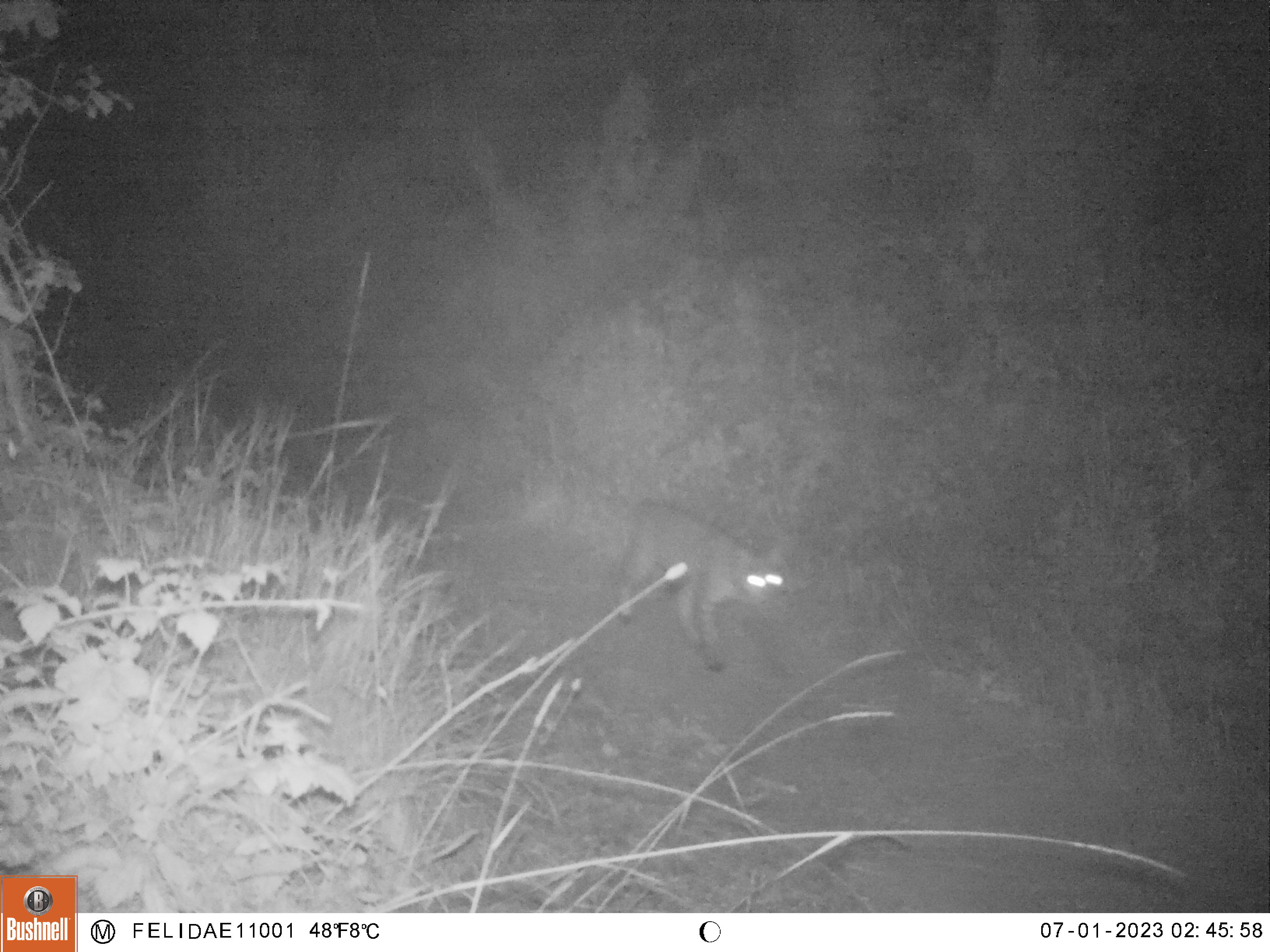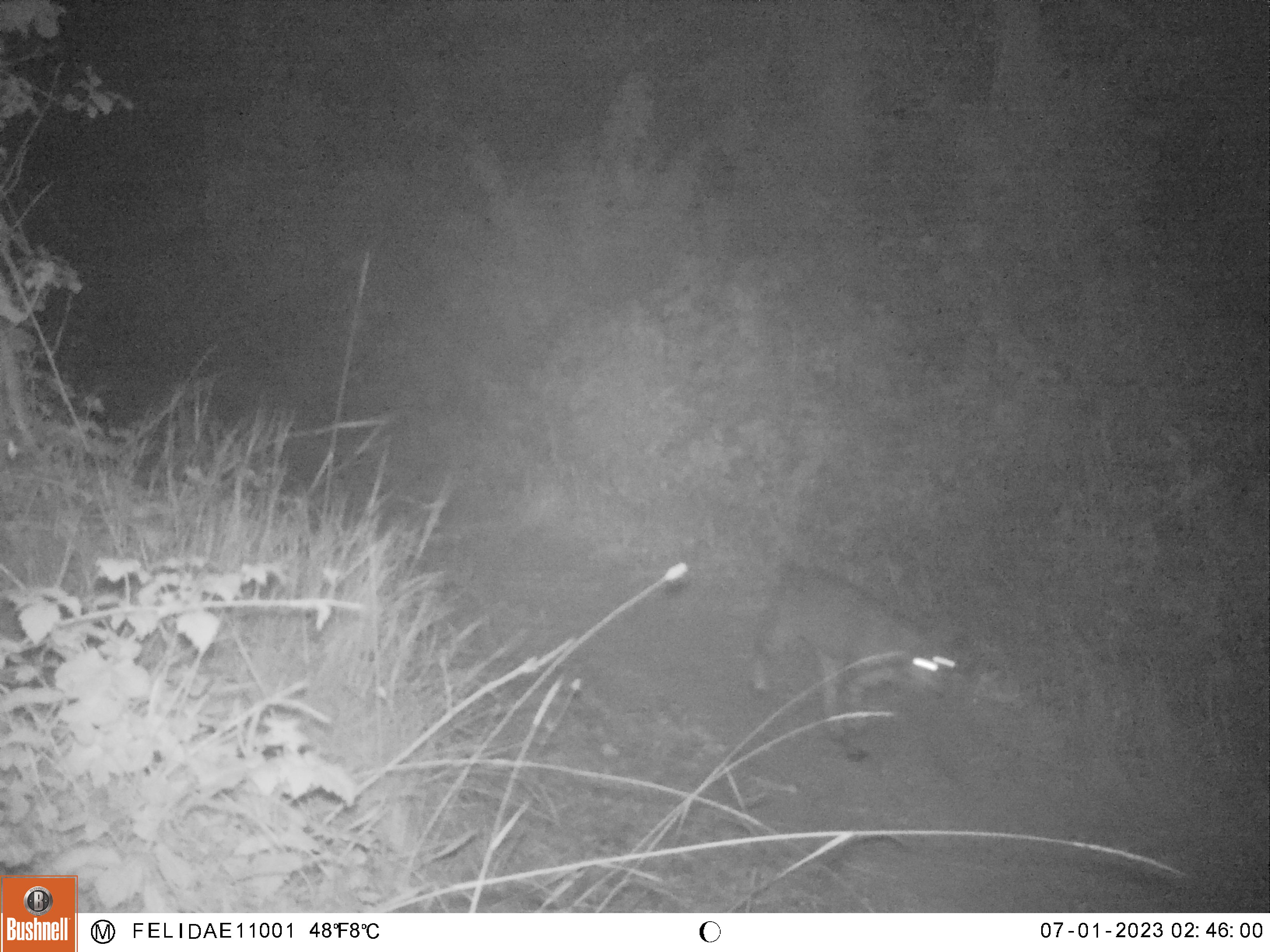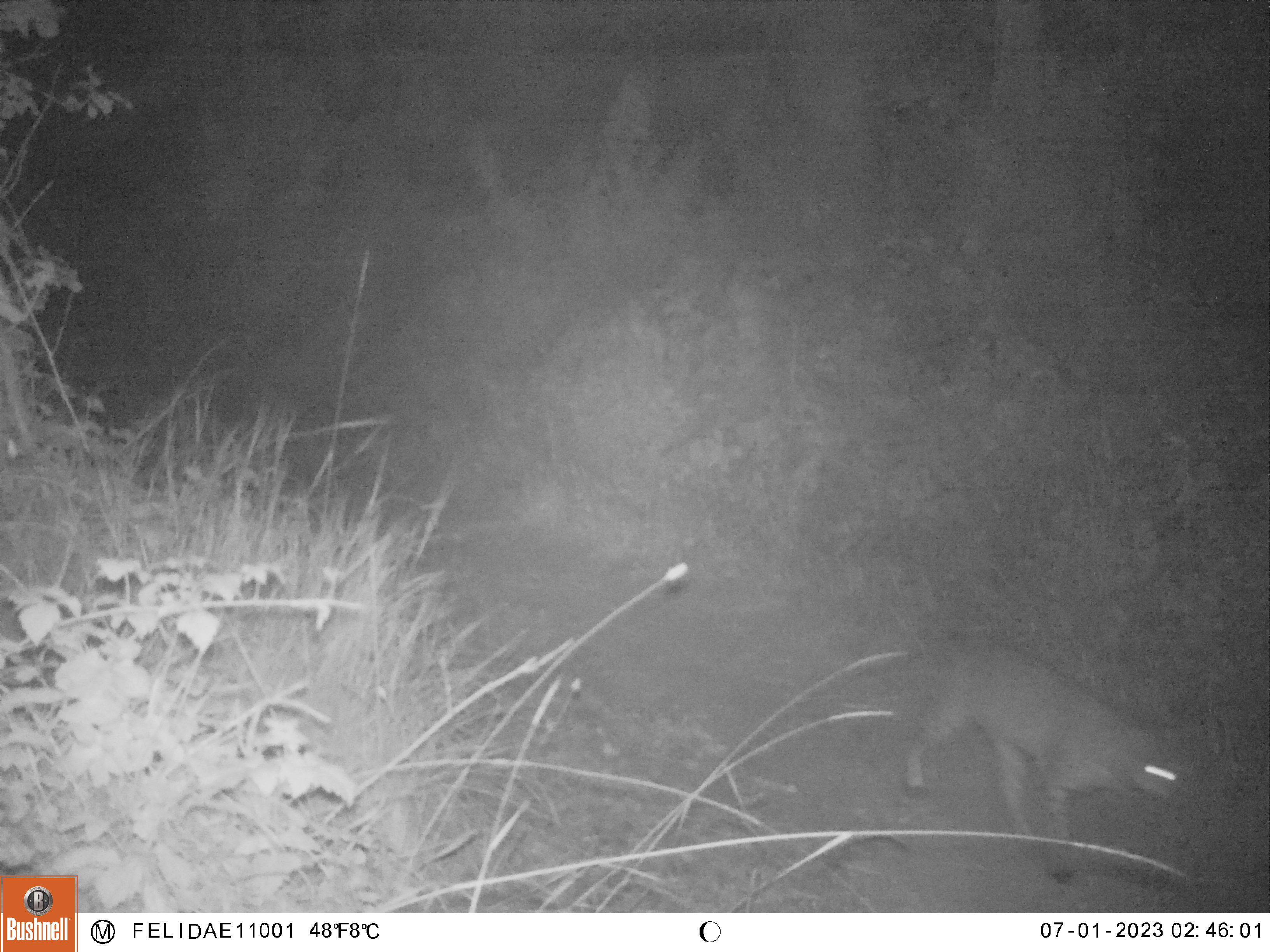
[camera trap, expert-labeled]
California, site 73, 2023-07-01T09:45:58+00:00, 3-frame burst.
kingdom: Animalia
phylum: Chordata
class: Mammalia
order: Carnivora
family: Canidae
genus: Urocyon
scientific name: Urocyon cinereoargenteus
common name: gray fox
Gray fox (Urocyon cinereoargenteus).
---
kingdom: Animalia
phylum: Chordata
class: Mammalia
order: Carnivora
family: Felidae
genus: Lynx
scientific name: Lynx rufus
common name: bobcat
Bobcat (Lynx rufus).